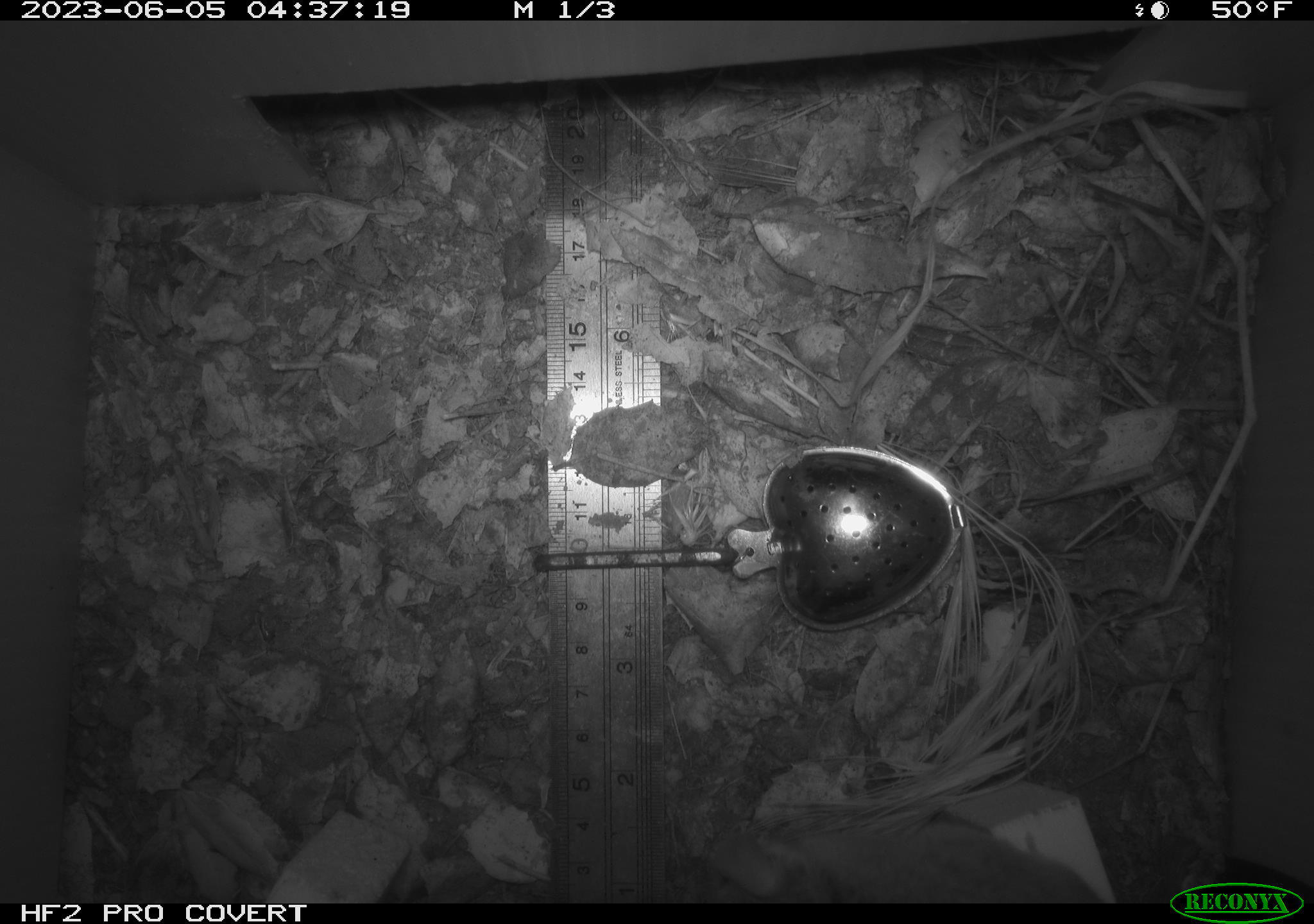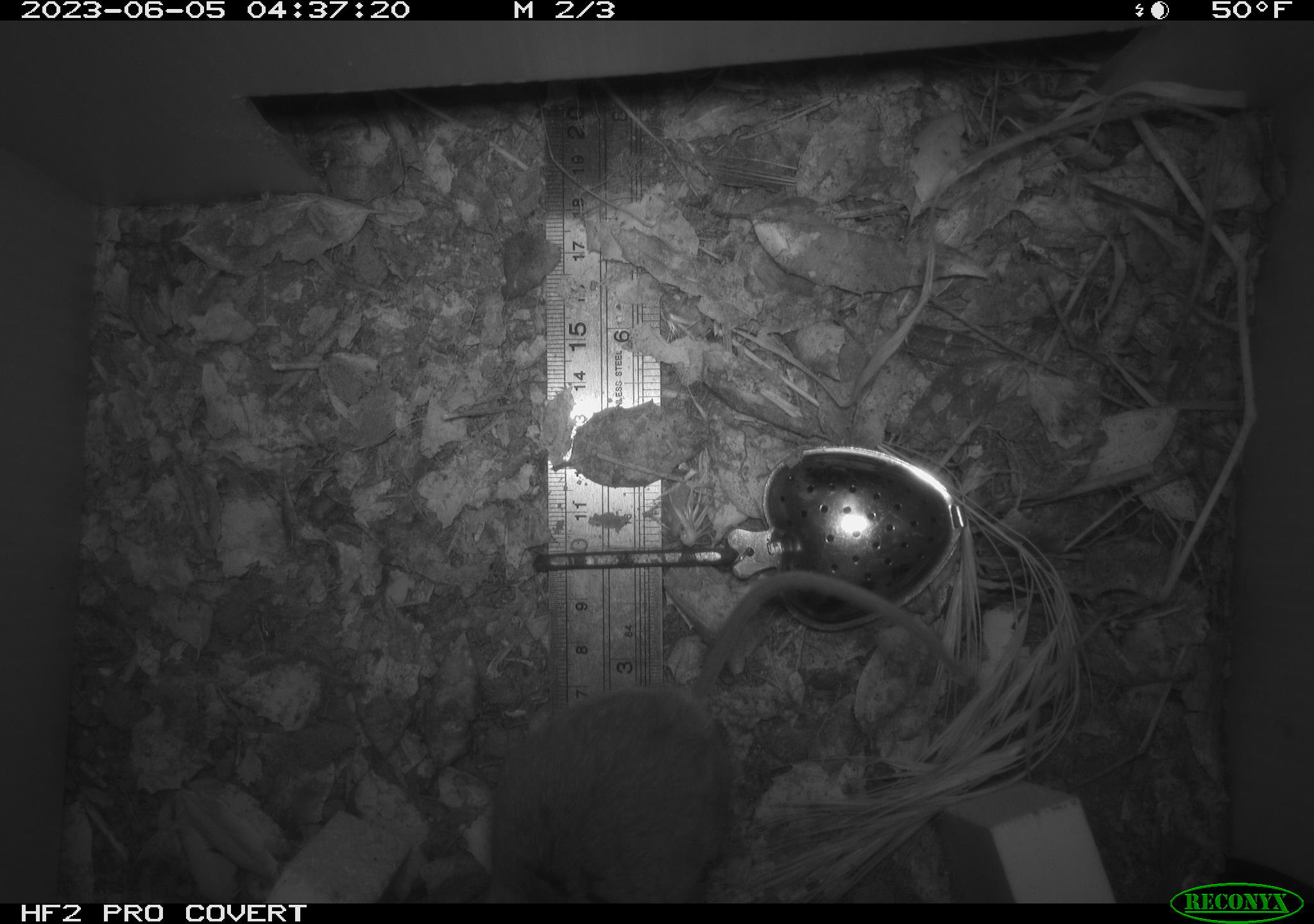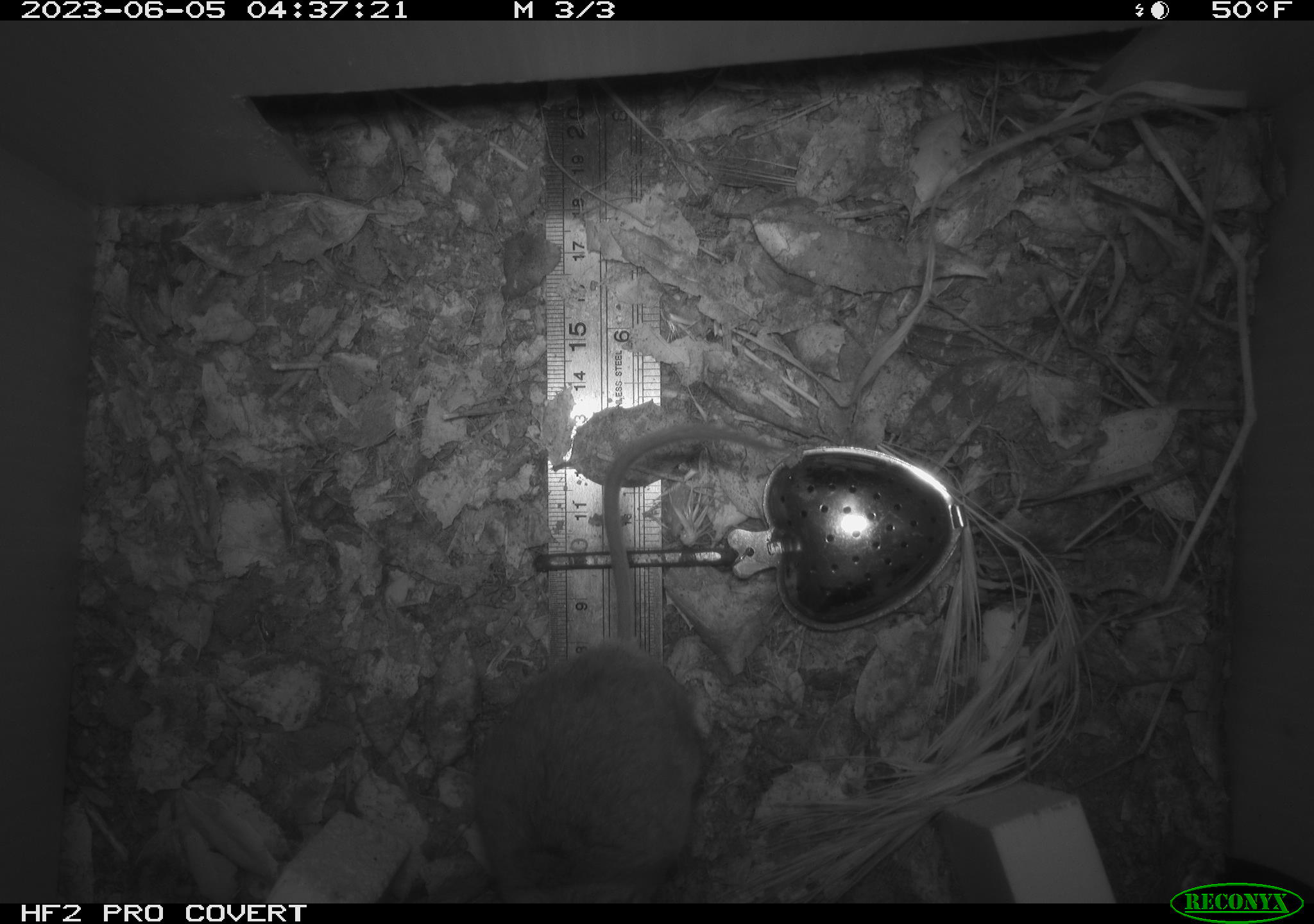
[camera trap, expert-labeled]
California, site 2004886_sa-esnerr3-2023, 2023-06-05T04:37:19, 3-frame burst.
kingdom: Animalia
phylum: Chordata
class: Mammalia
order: Rodentia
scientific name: Rodentia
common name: mouse species